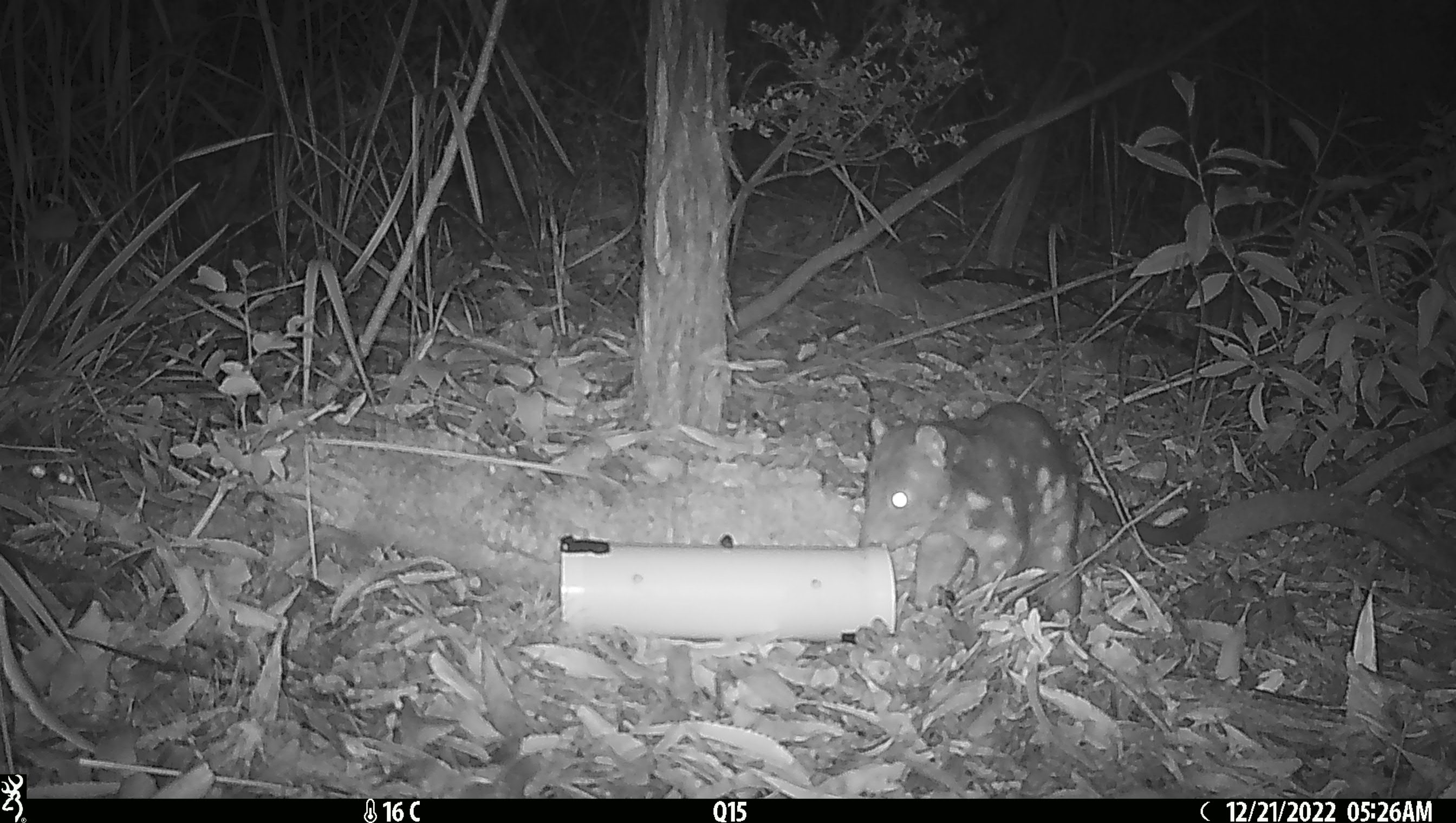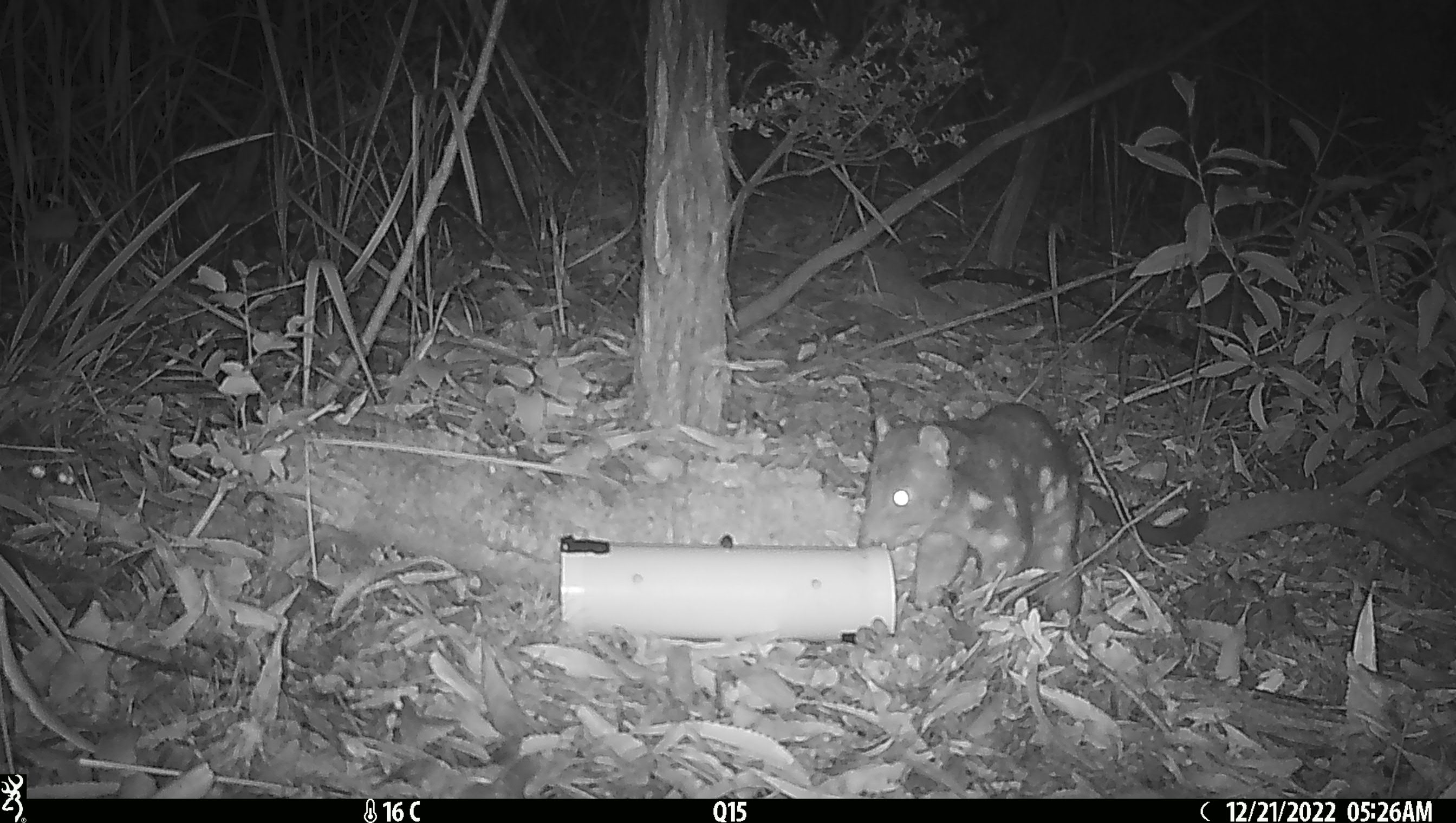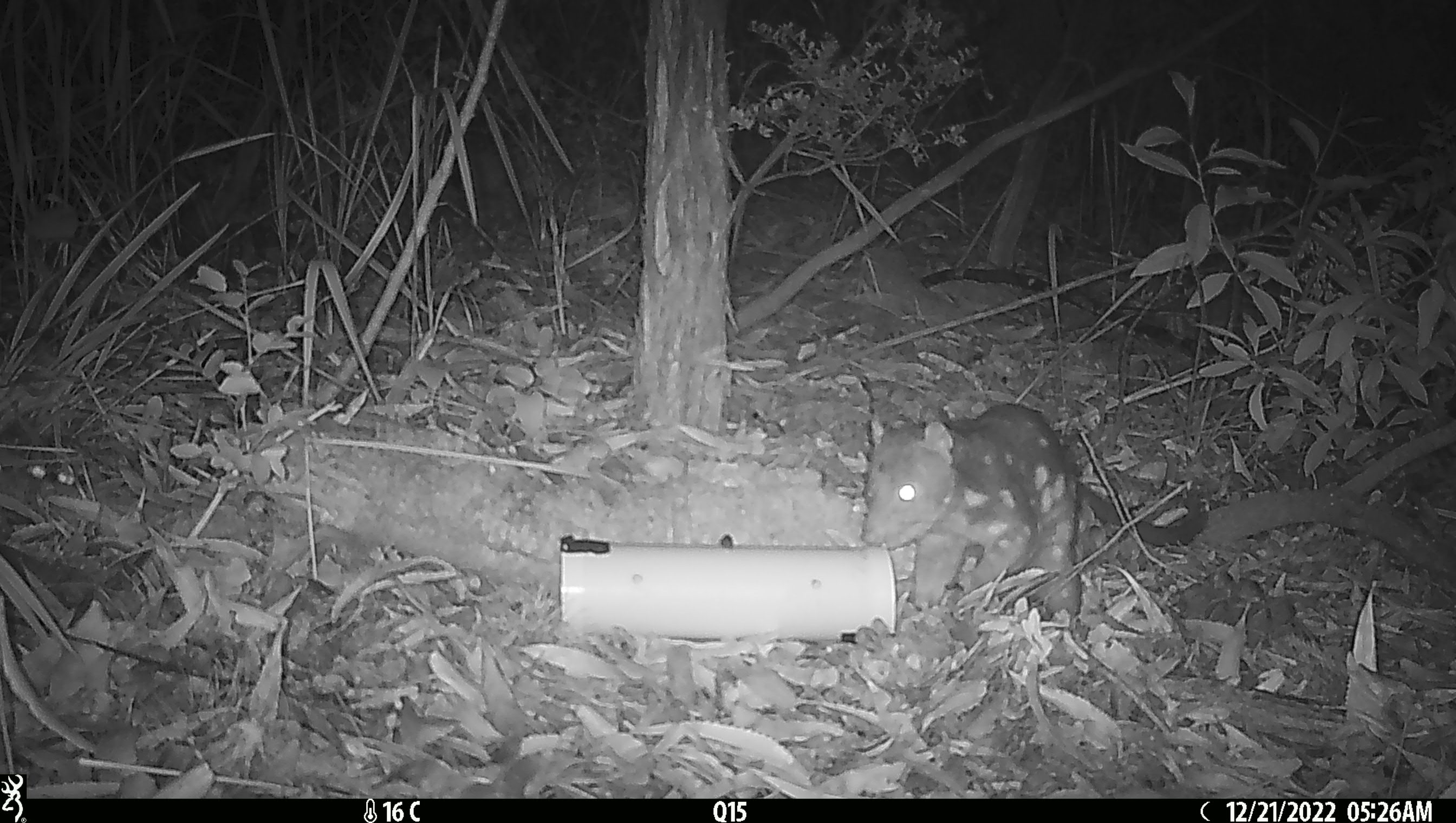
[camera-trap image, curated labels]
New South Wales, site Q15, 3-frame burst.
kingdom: Animalia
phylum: Chordata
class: Mammalia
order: Dasyuromorphia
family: Dasyuridae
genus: Dasyurus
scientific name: Dasyurus maculatus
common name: spotted-tailed quoll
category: quoll